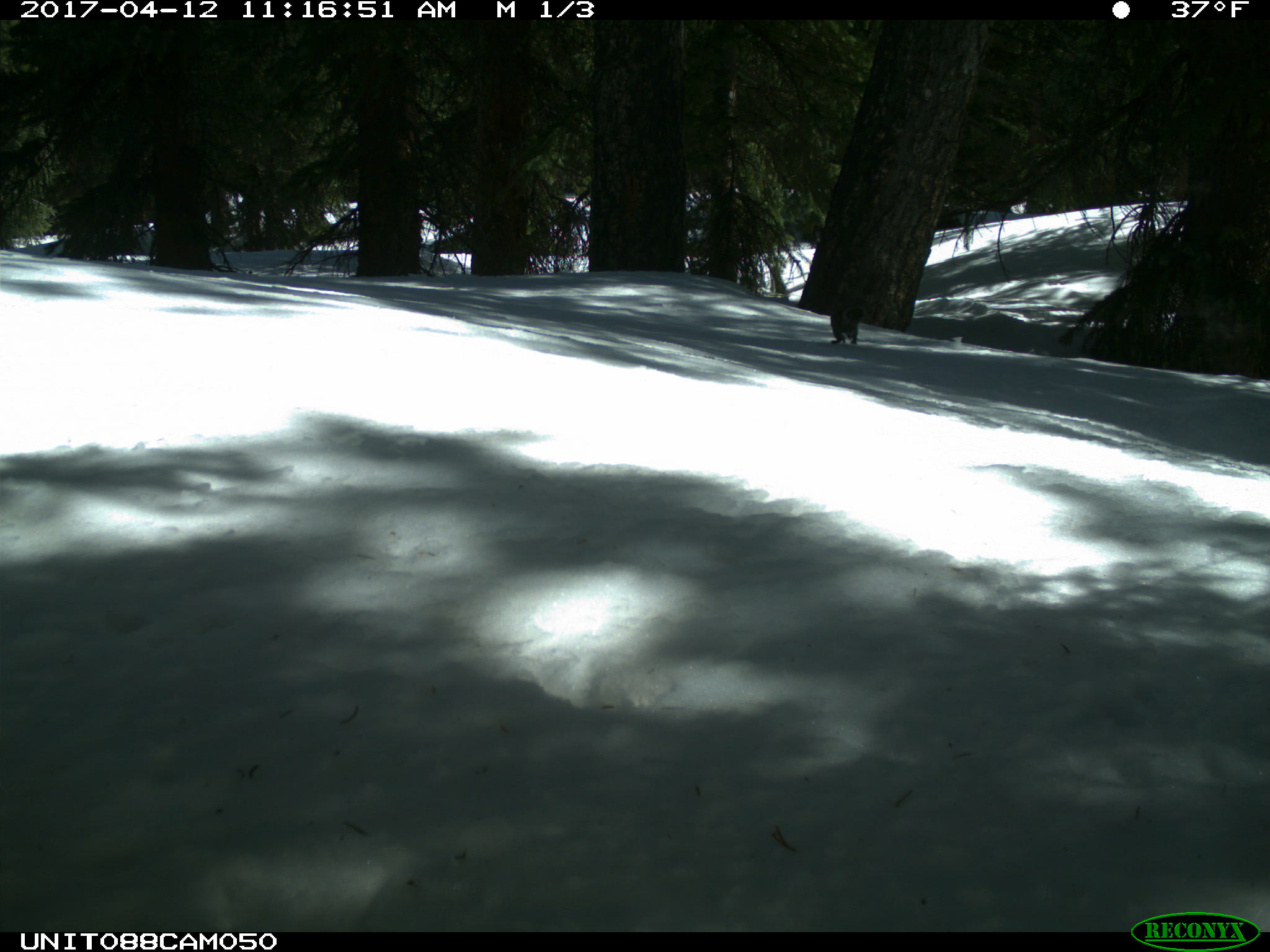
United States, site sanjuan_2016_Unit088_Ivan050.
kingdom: Animalia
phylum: Chordata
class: Mammalia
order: Rodentia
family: Sciuridae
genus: Tamiasciurus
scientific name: Tamiasciurus hudsonicus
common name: american red squirrel